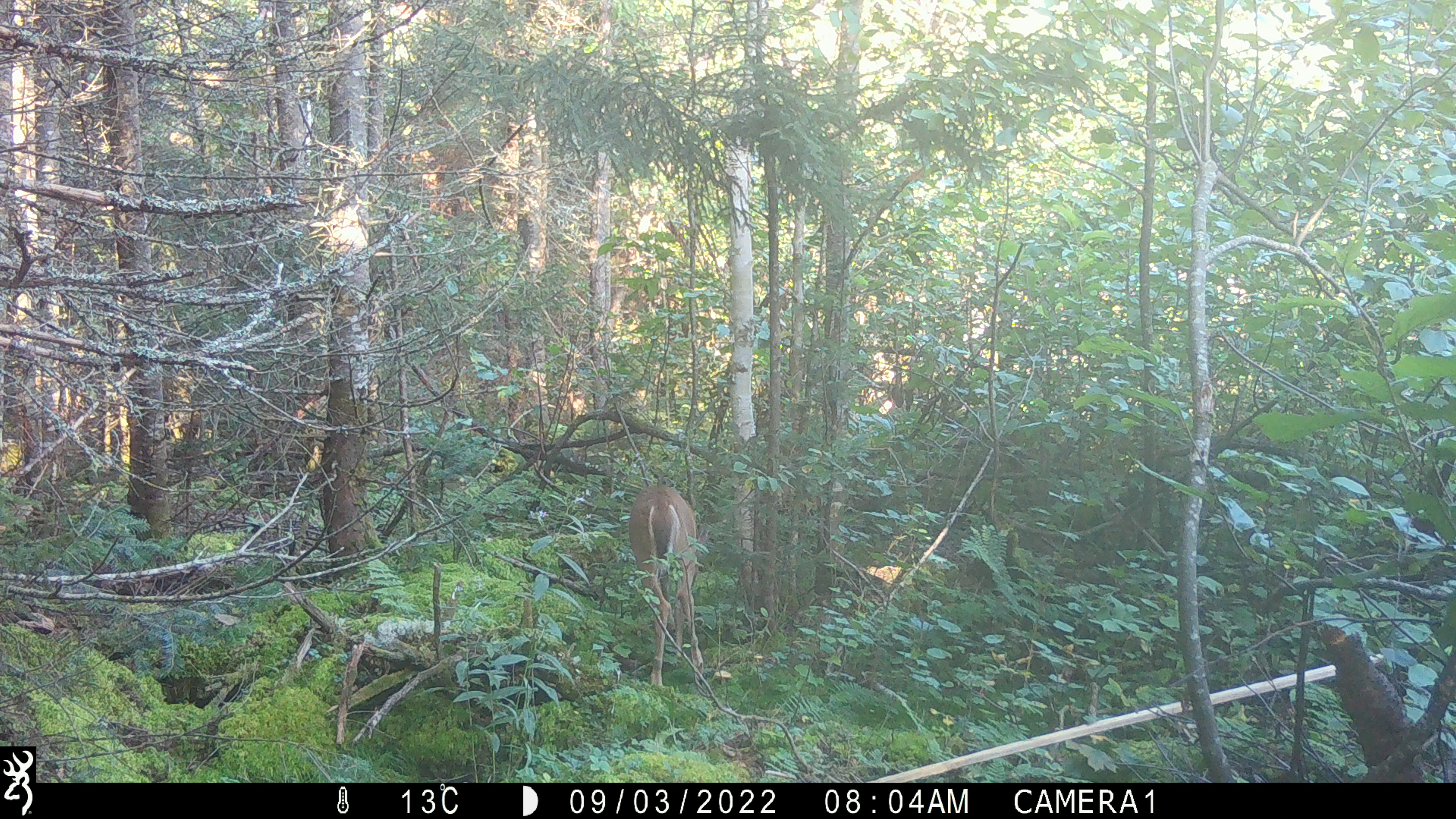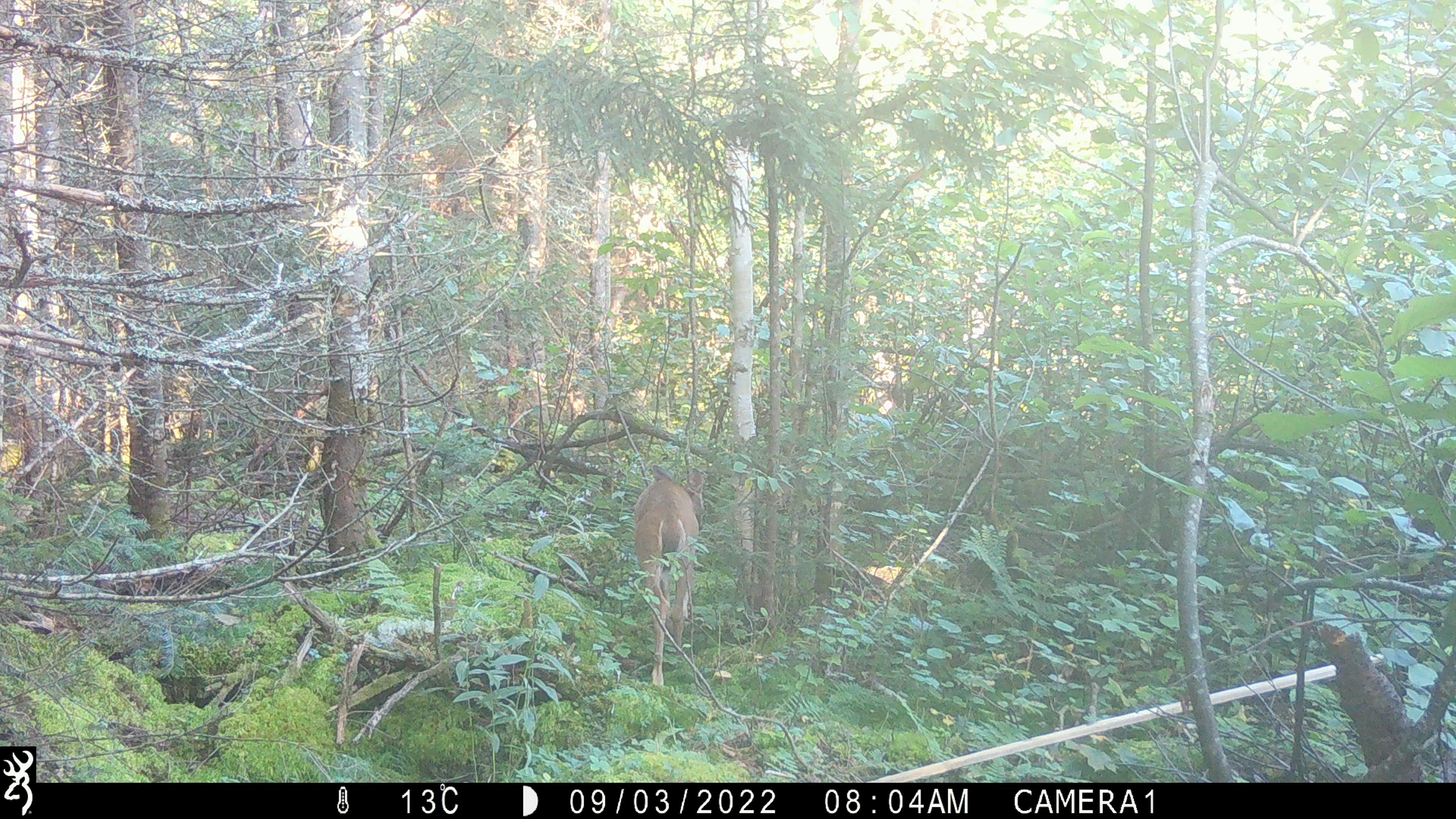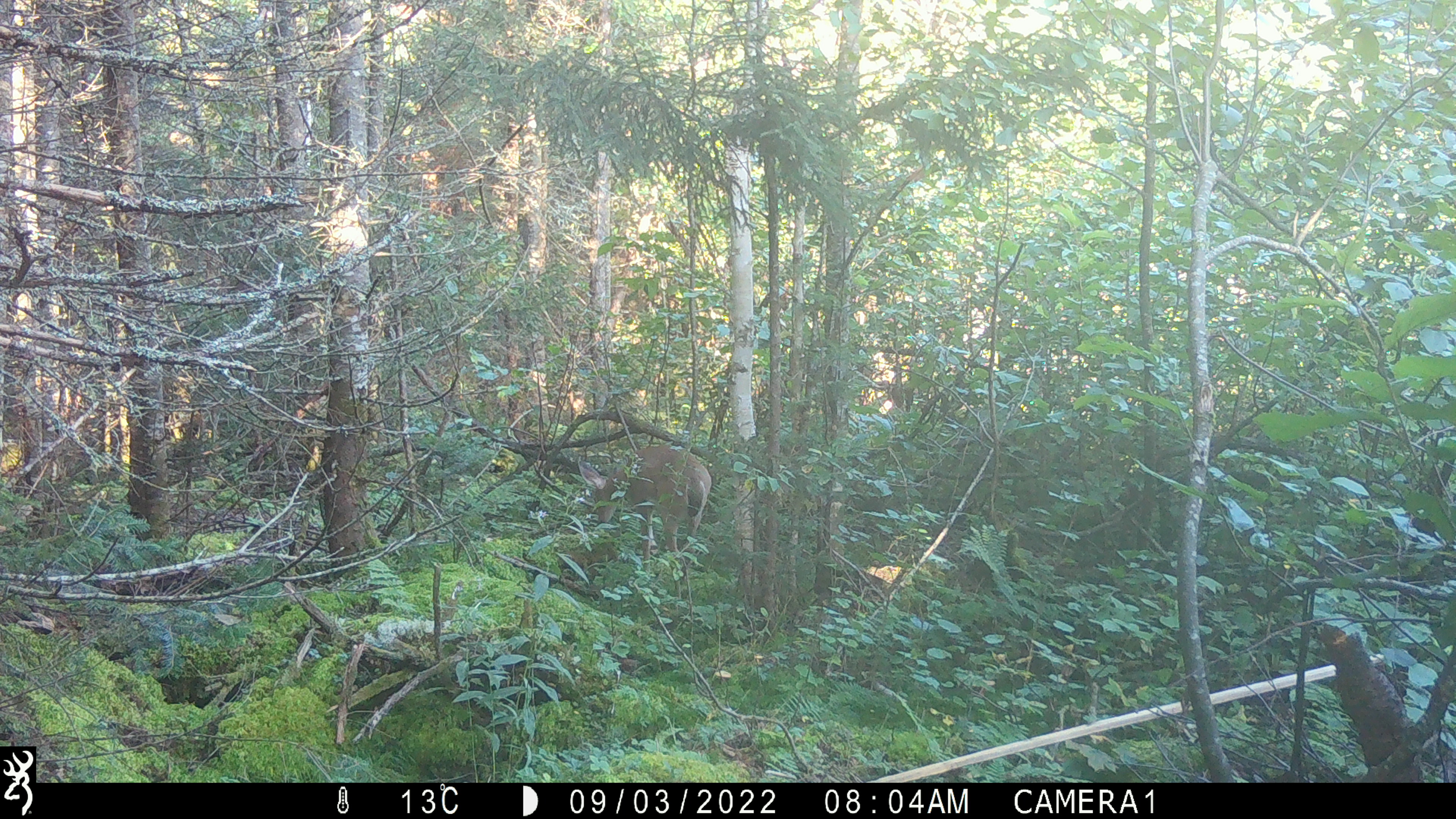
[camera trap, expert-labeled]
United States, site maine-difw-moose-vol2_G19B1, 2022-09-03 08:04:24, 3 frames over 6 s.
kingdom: Animalia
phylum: Chordata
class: Mammalia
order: Artiodactyla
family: Cervidae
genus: Odocoileus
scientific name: Odocoileus virginianus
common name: white-tailed deer